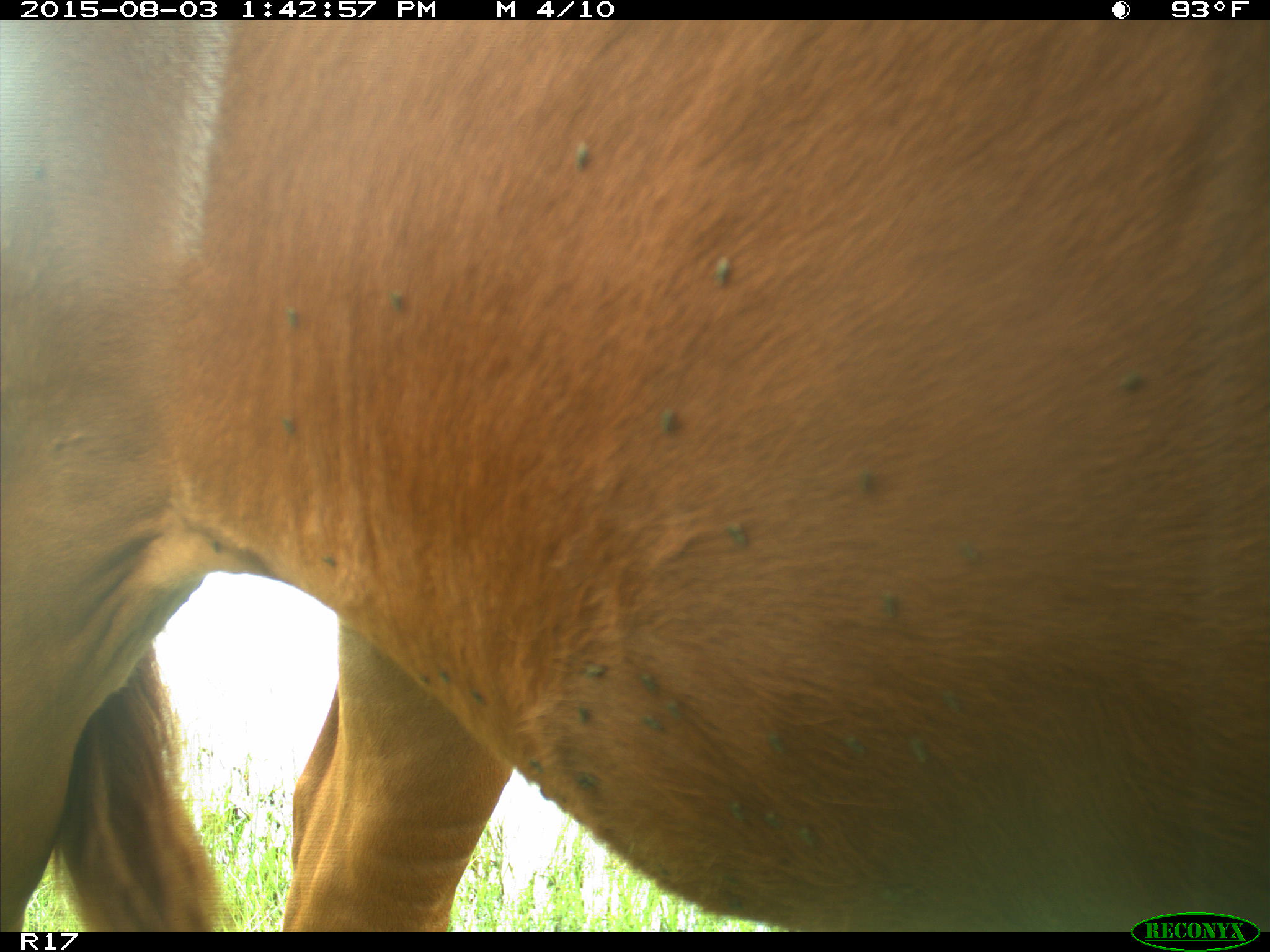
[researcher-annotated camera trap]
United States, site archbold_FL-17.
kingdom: Animalia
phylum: Chordata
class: Mammalia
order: Artiodactyla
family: Bovidae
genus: Bos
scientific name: Bos taurus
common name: domestic cow